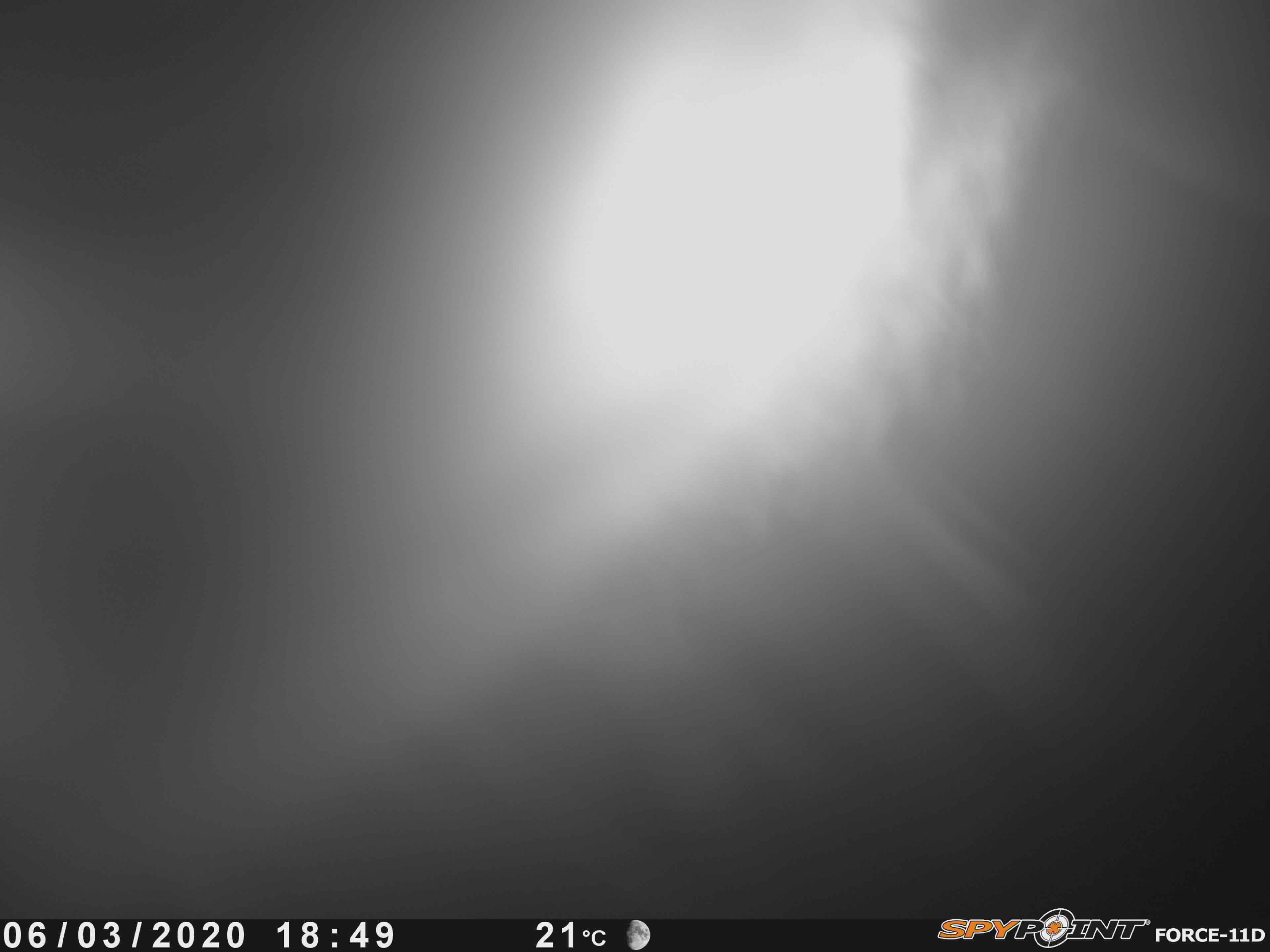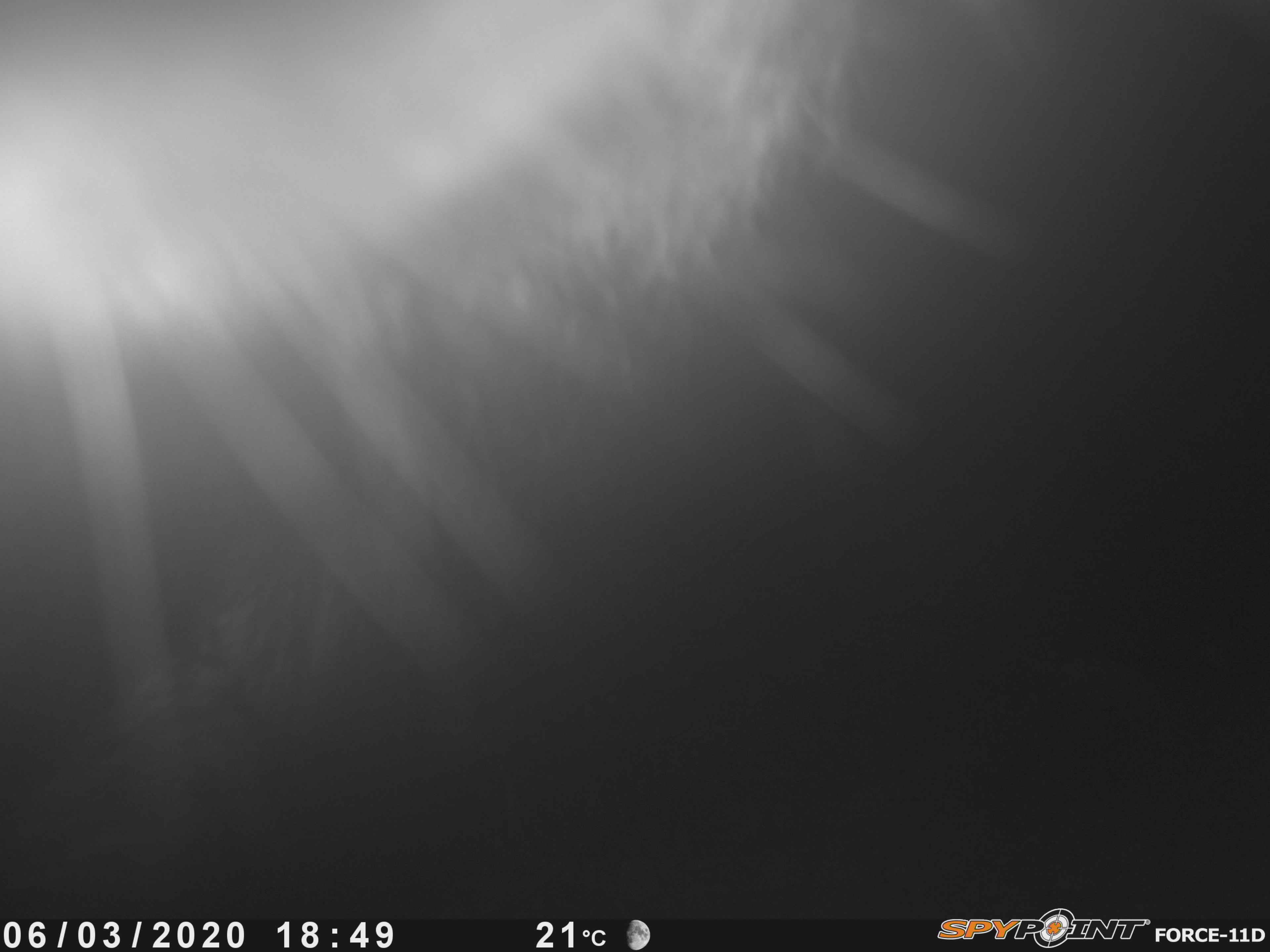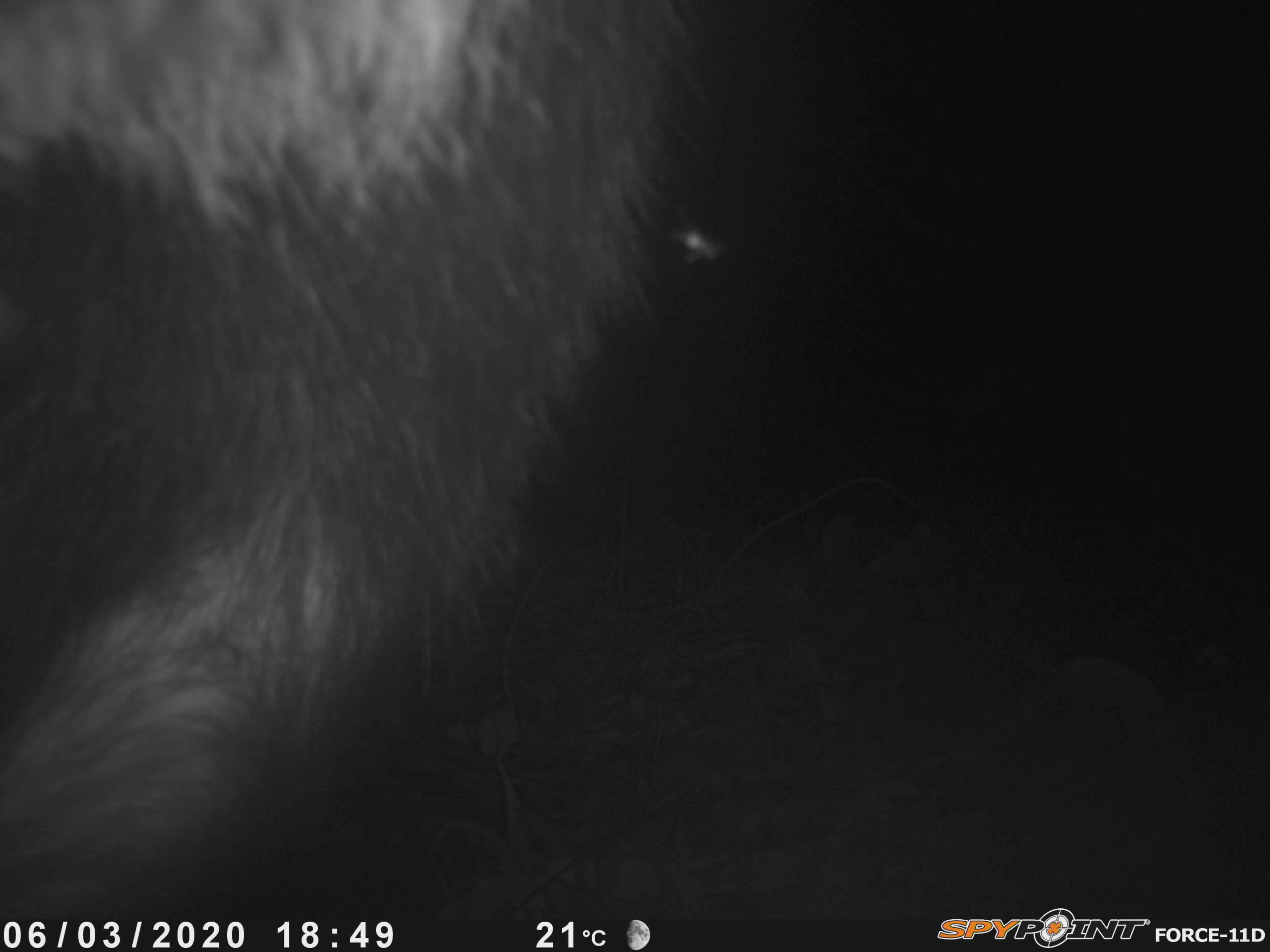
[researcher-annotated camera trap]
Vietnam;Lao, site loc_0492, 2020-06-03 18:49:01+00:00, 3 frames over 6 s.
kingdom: Animalia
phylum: Chordata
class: Mammalia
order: Artiodactyla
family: Bovidae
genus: Capricornis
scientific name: Capricornis sumatraensis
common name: chinese serow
Chinese serow (Capricornis sumatraensis). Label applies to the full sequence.